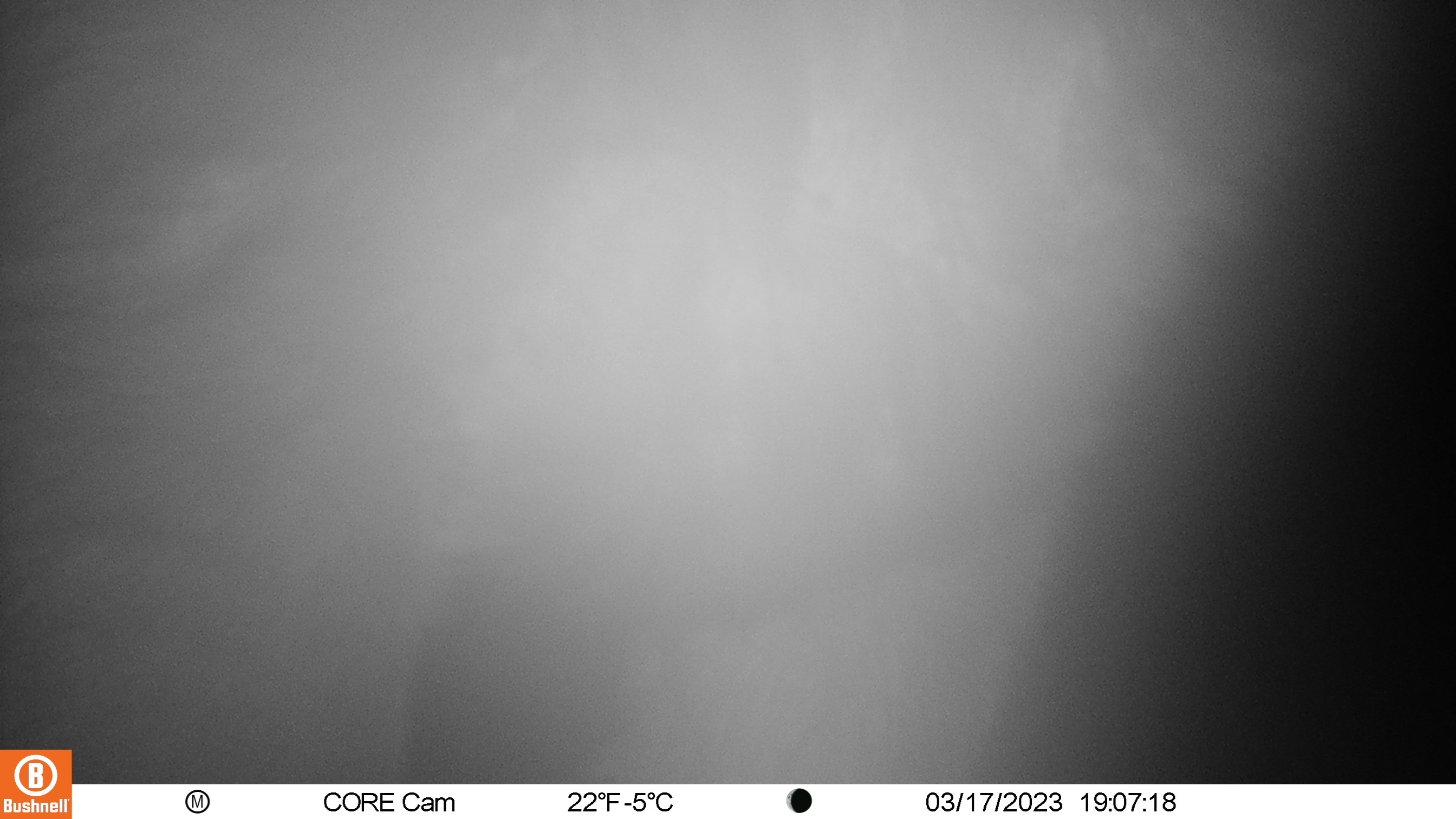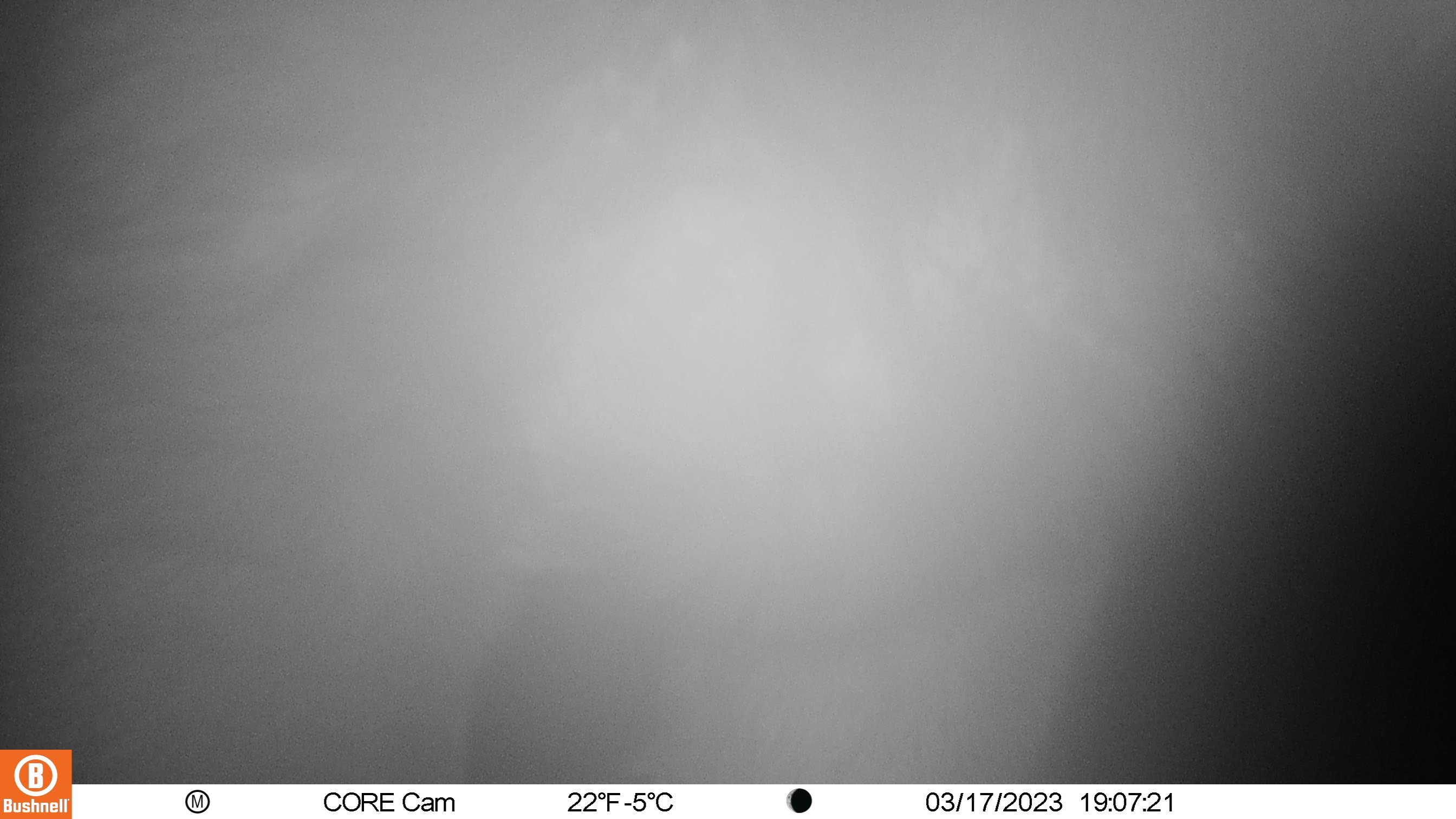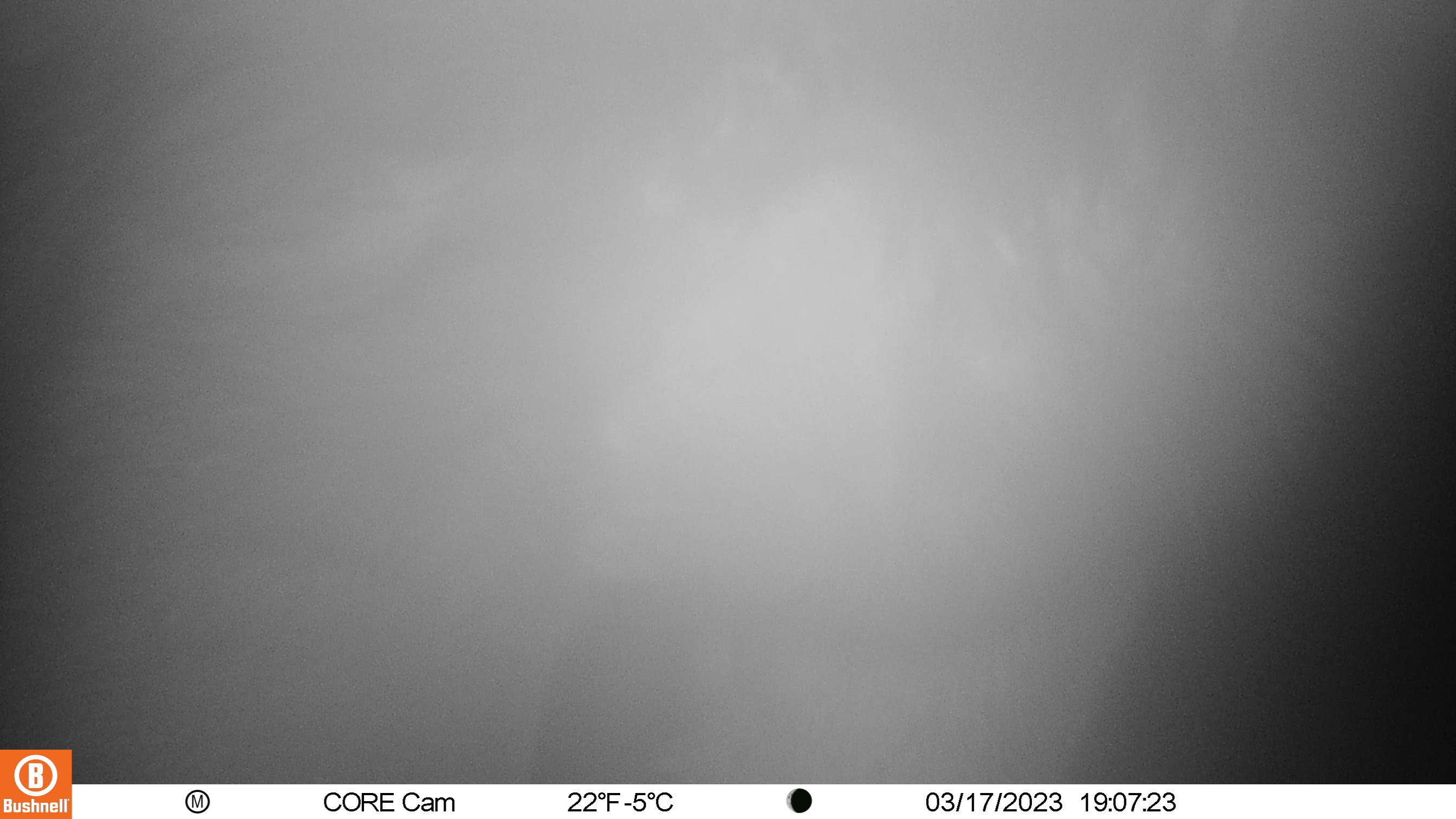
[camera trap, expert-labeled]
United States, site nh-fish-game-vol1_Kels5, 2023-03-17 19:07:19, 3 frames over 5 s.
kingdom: Animalia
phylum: Chordata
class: Mammalia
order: Artiodactyla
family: Cervidae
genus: Alces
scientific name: Alces alces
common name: moose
Moose (Alces alces).